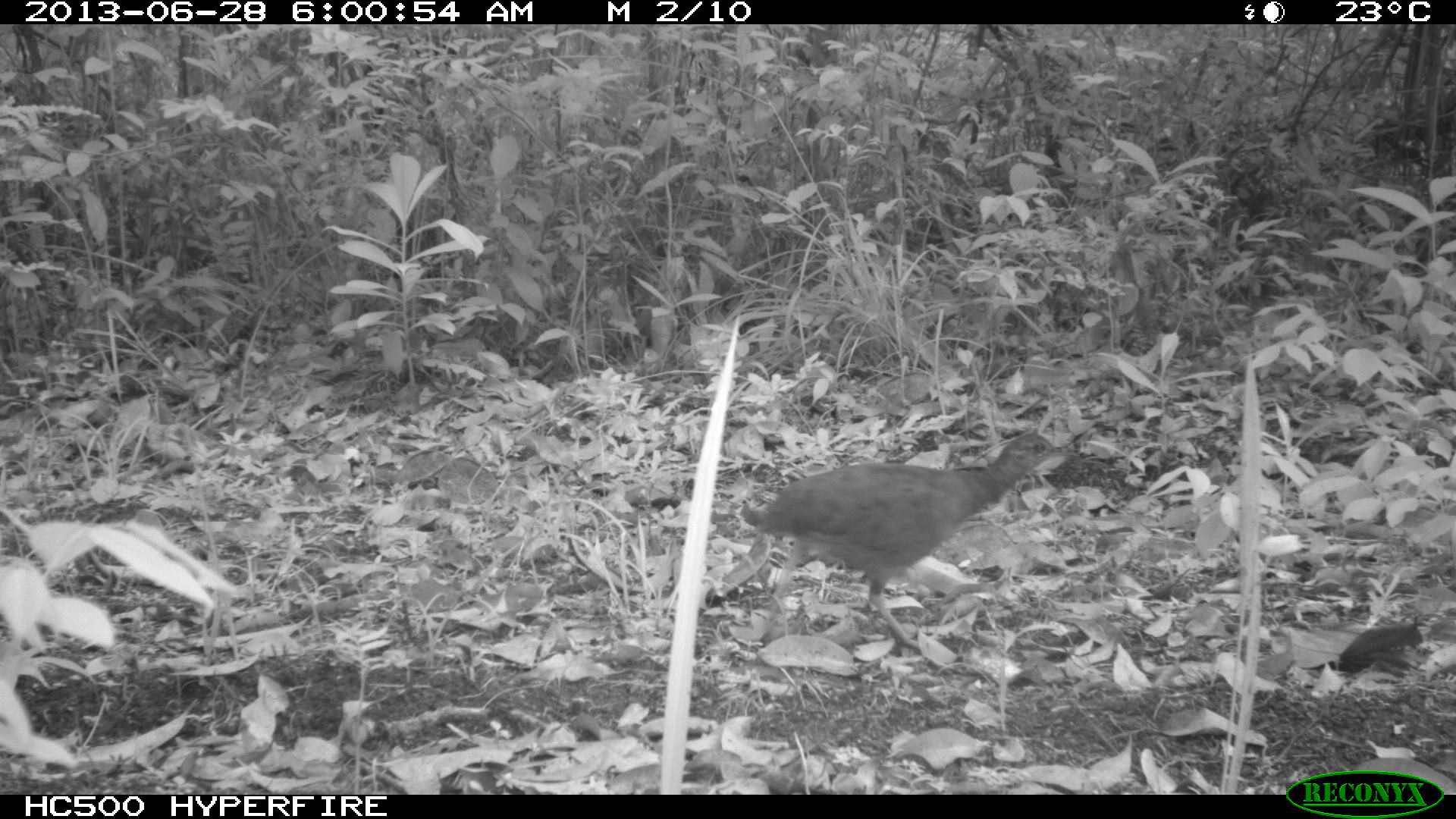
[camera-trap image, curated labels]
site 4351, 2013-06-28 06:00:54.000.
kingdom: Animalia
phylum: Chordata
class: Aves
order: Tinamiformes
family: Tinamidae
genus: Tinamus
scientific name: Tinamus major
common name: great tinamou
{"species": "Tinamus major (great tinamou)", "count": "1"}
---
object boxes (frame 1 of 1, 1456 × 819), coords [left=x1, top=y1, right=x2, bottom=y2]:
tinamus major: [left=737, top=429, right=1079, bottom=655]